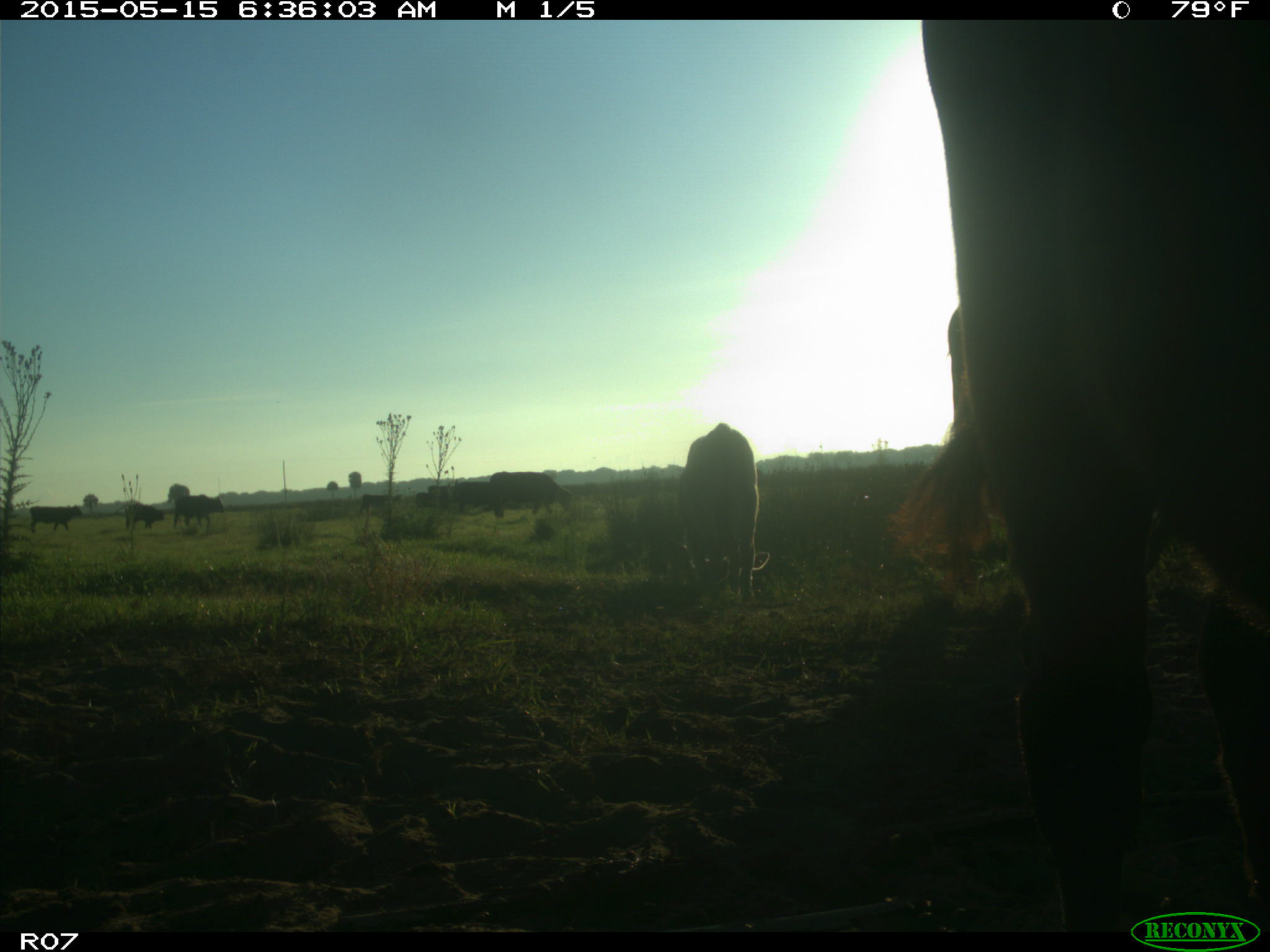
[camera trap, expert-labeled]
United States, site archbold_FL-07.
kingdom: Animalia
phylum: Chordata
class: Mammalia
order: Artiodactyla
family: Bovidae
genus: Bos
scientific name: Bos taurus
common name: domestic cow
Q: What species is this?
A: Bos taurus (domestic cow).